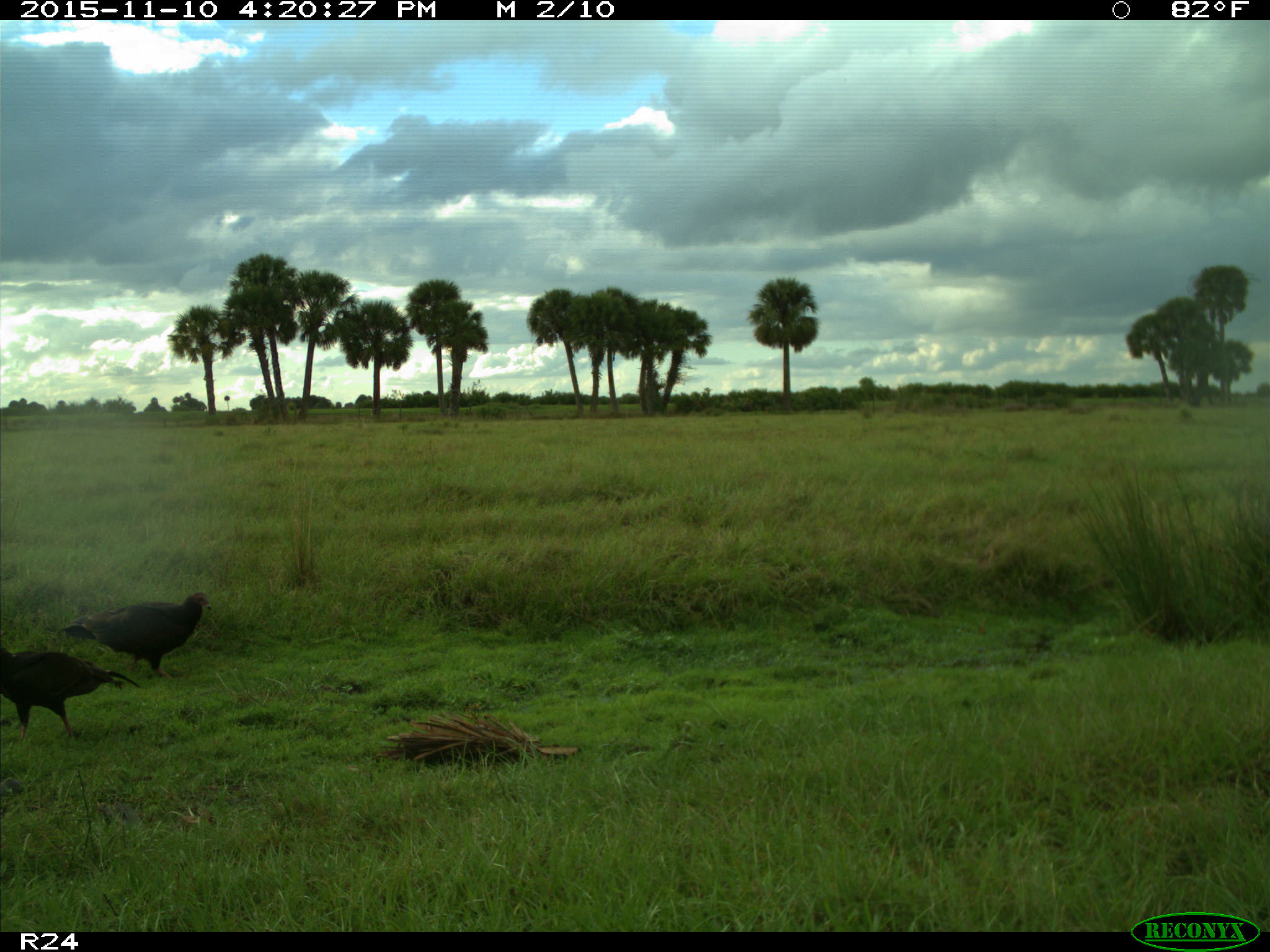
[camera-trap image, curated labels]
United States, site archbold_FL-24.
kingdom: Animalia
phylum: Chordata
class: Aves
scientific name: Aves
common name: birds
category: unidentified bird